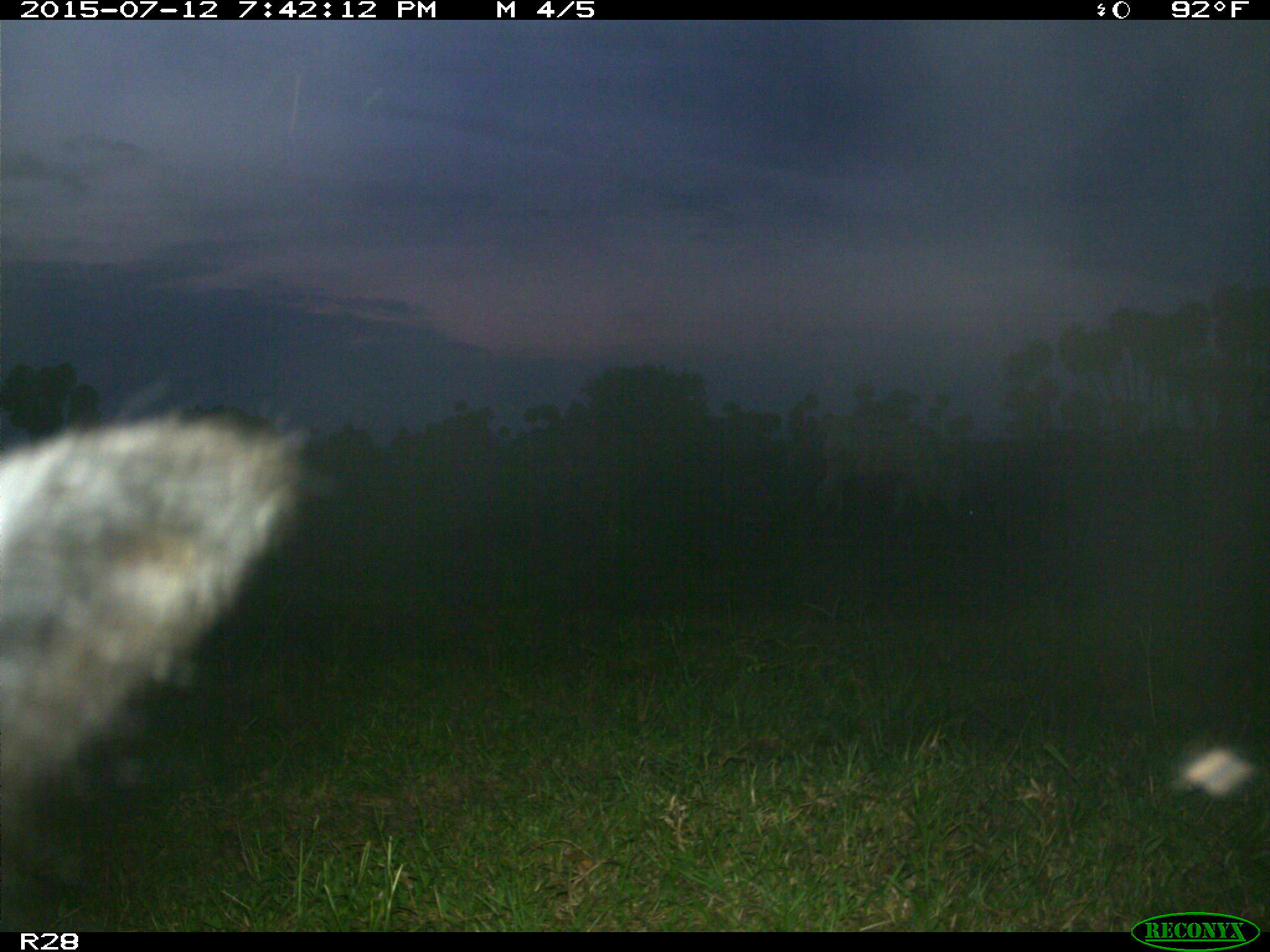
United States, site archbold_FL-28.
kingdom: Animalia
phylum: Chordata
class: Mammalia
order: Artiodactyla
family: Bovidae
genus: Bos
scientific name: Bos taurus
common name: domestic cow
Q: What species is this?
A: Bos taurus (domestic cow).